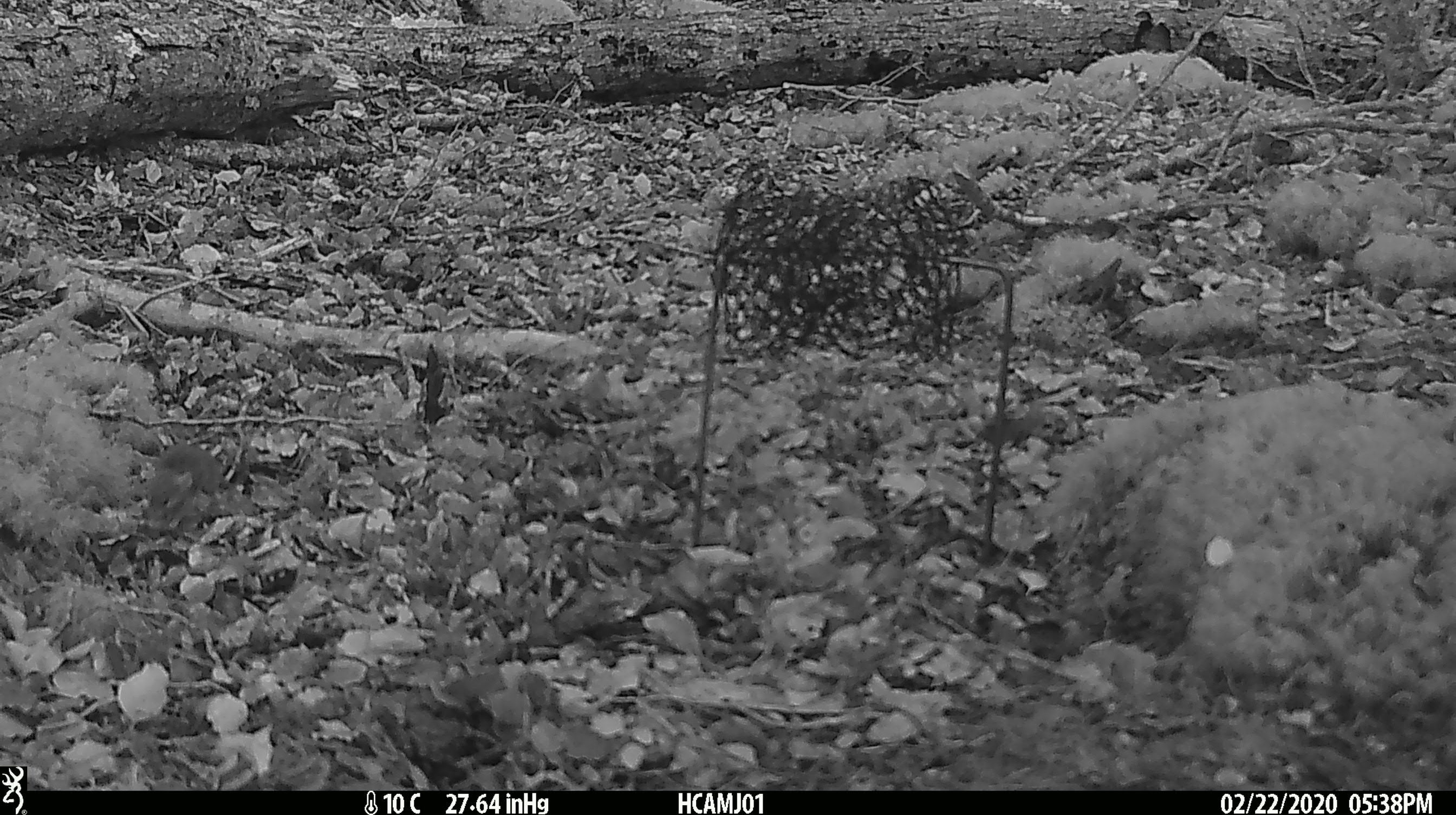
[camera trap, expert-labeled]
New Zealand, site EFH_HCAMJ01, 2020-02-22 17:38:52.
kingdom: Animalia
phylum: Chordata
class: Mammalia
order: Rodentia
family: Muridae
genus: Mus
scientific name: Mus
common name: mouse